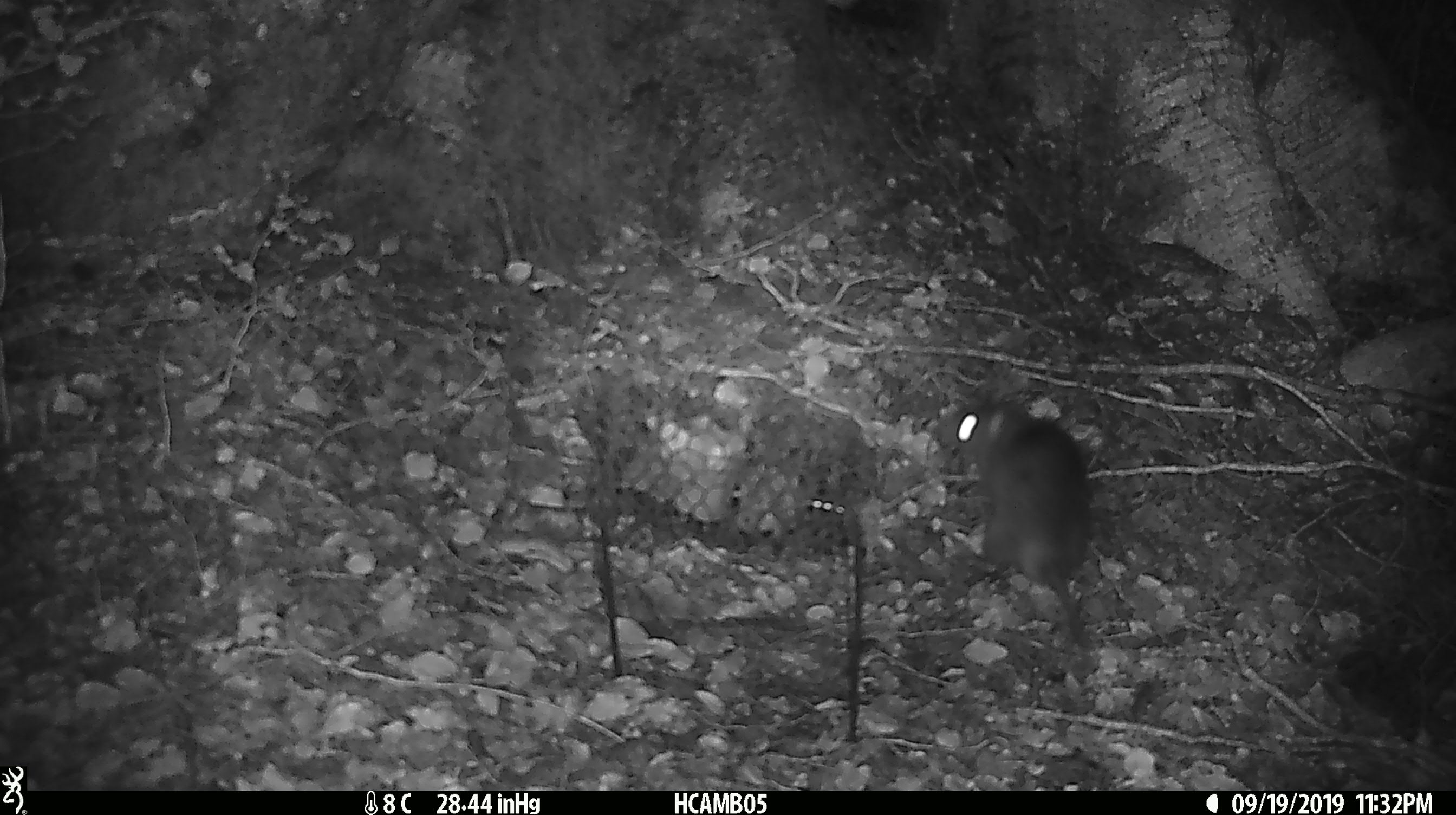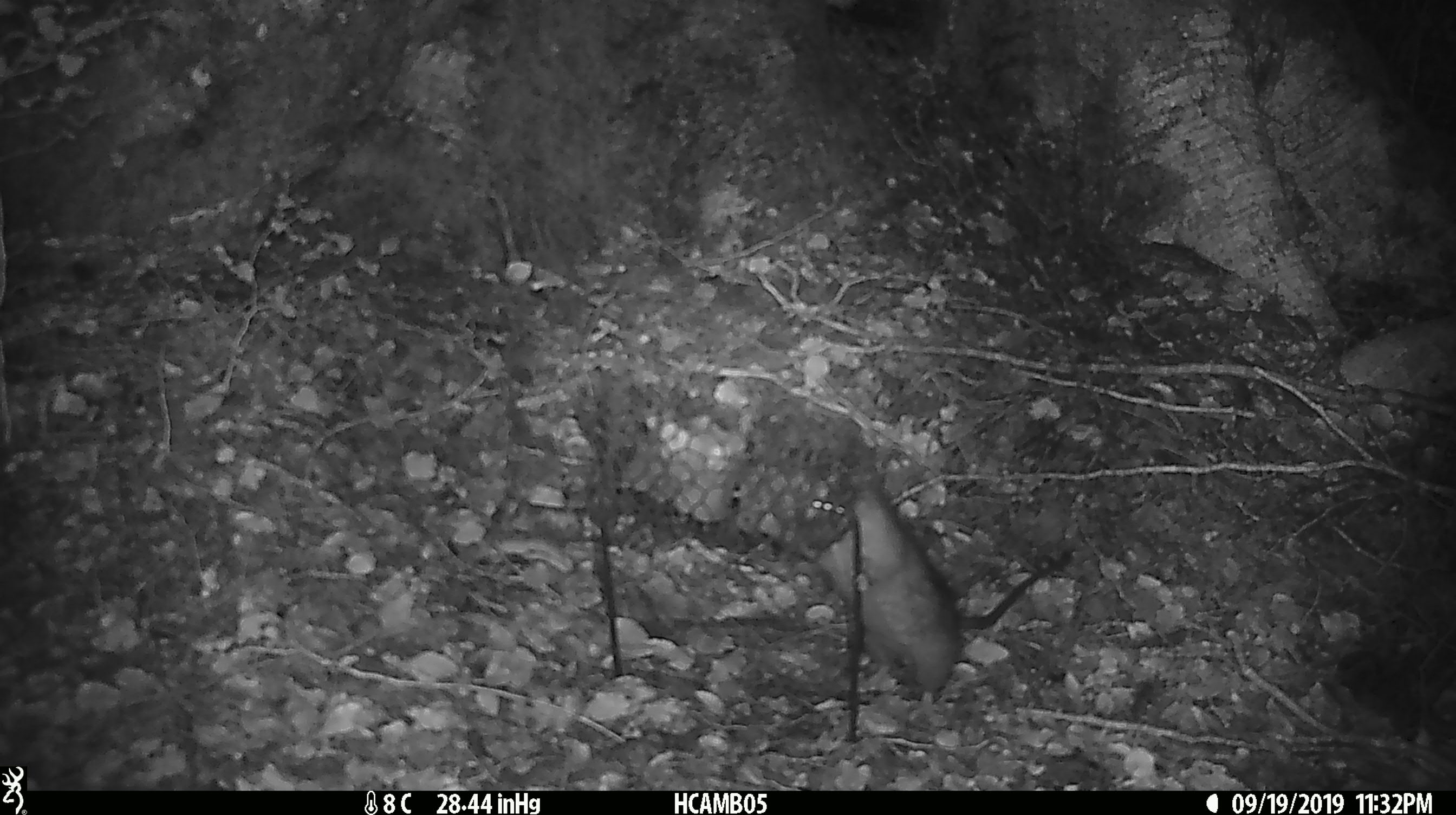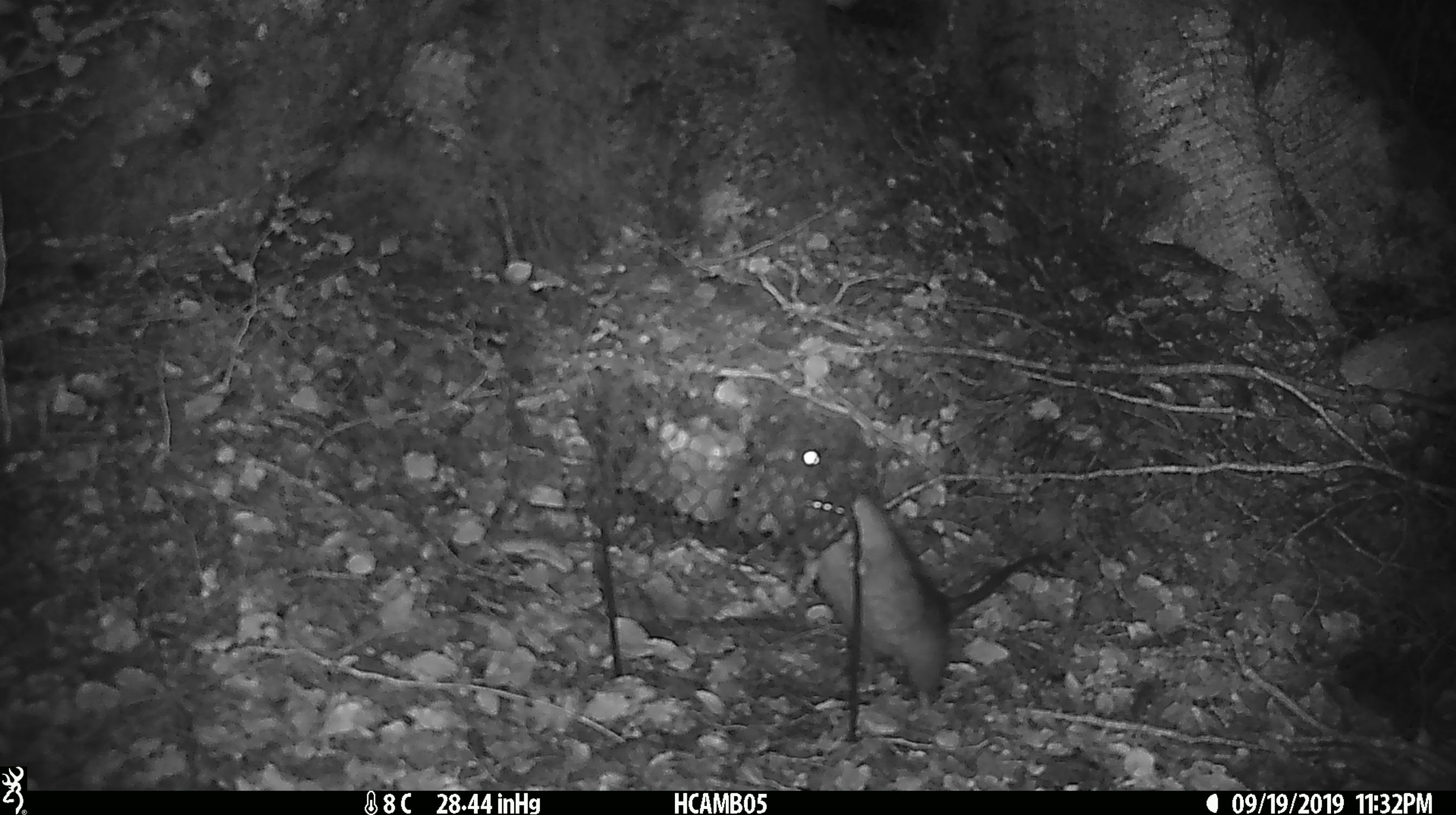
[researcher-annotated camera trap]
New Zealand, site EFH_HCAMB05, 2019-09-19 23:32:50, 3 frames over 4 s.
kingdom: Animalia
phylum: Chordata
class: Mammalia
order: Rodentia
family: Muridae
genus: Rattus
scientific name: Rattus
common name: rat